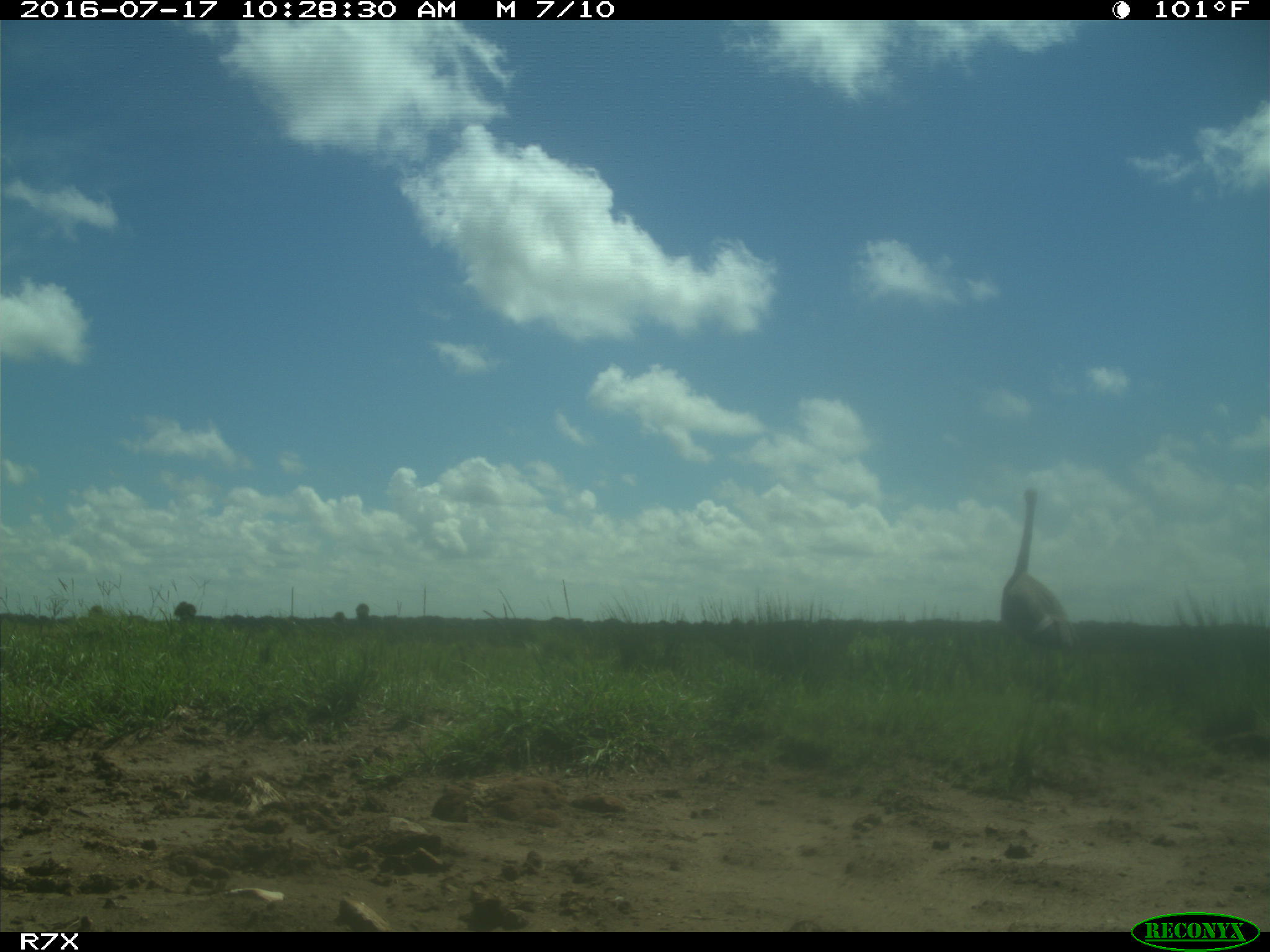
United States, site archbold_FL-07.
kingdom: Animalia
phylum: Chordata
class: Aves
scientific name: Aves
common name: birds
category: unidentified bird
Unidentified bird (birds) (Aves).